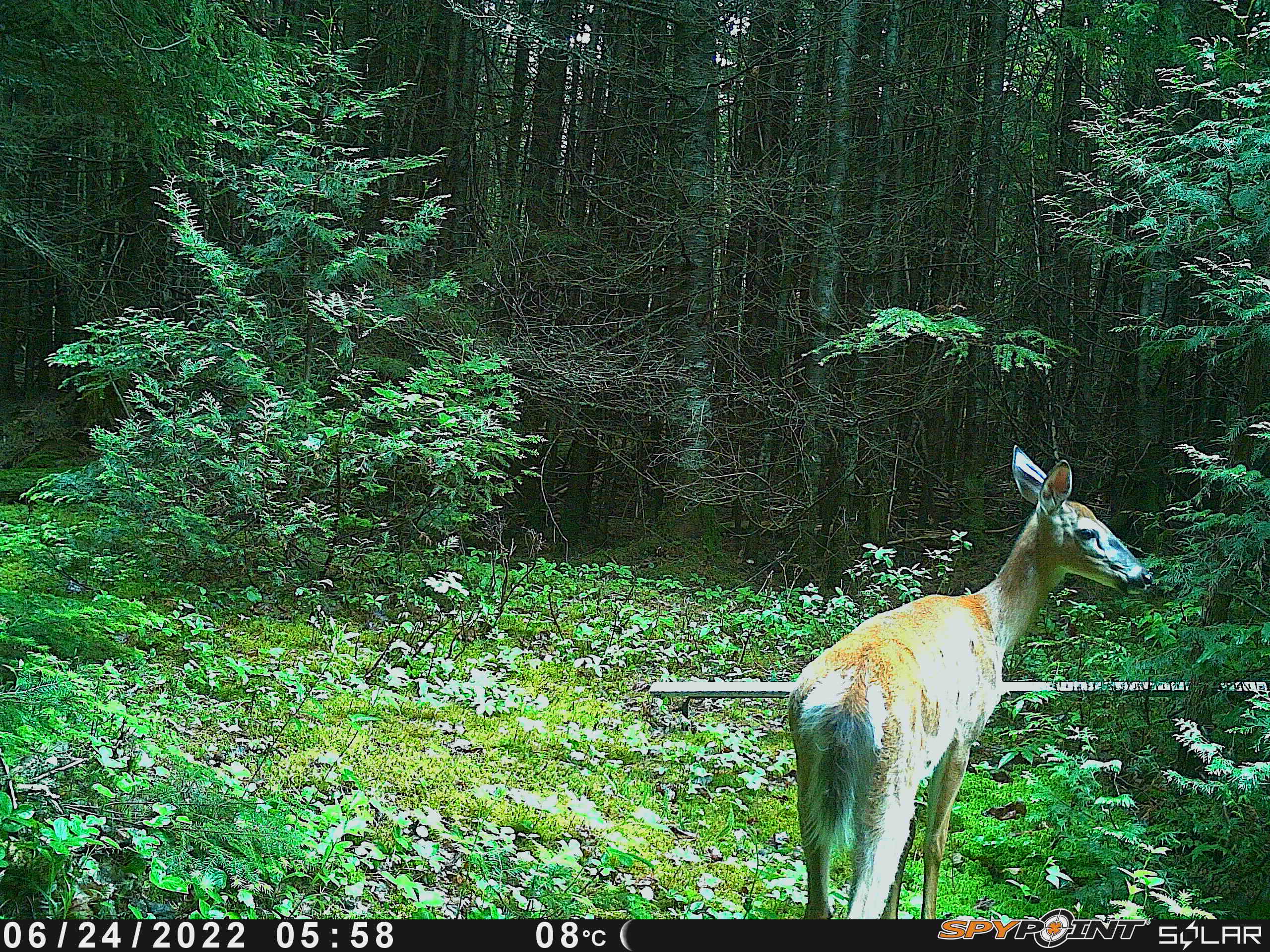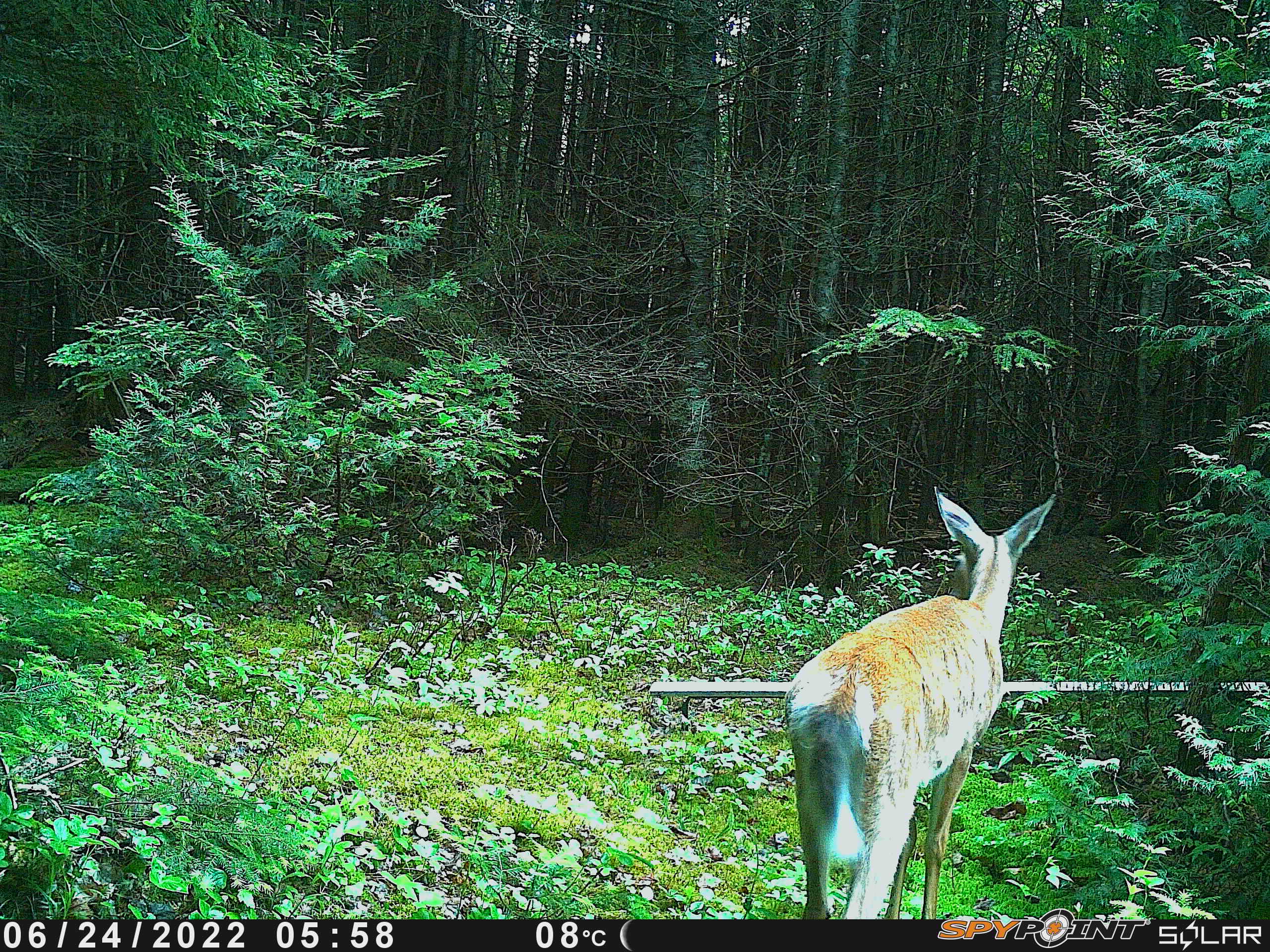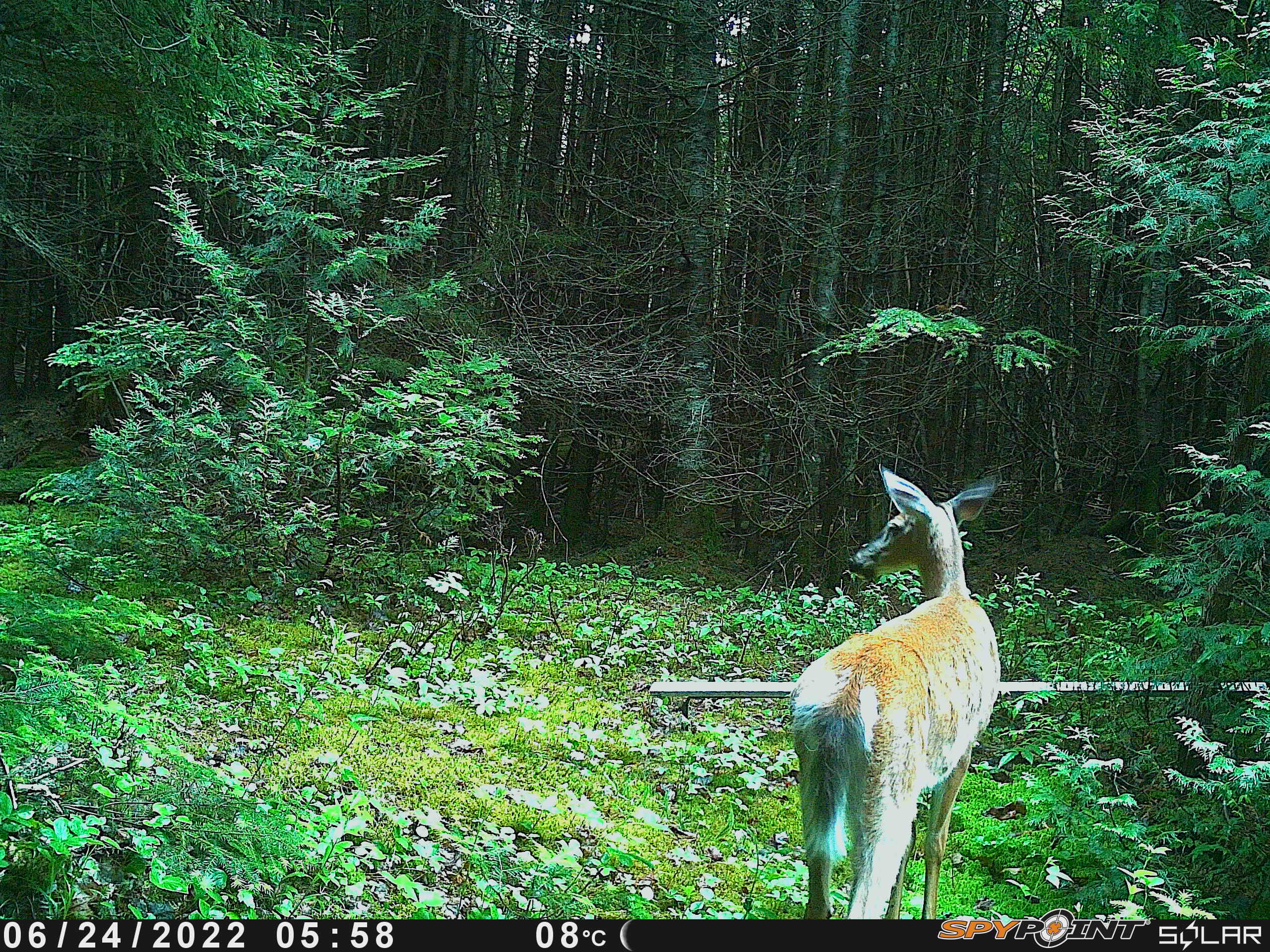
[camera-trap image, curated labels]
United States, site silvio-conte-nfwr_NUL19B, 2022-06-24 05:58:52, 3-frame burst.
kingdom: Animalia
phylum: Chordata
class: Mammalia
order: Artiodactyla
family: Cervidae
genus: Odocoileus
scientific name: Odocoileus virginianus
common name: white-tailed deer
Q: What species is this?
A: White-tailed deer (Odocoileus virginianus).